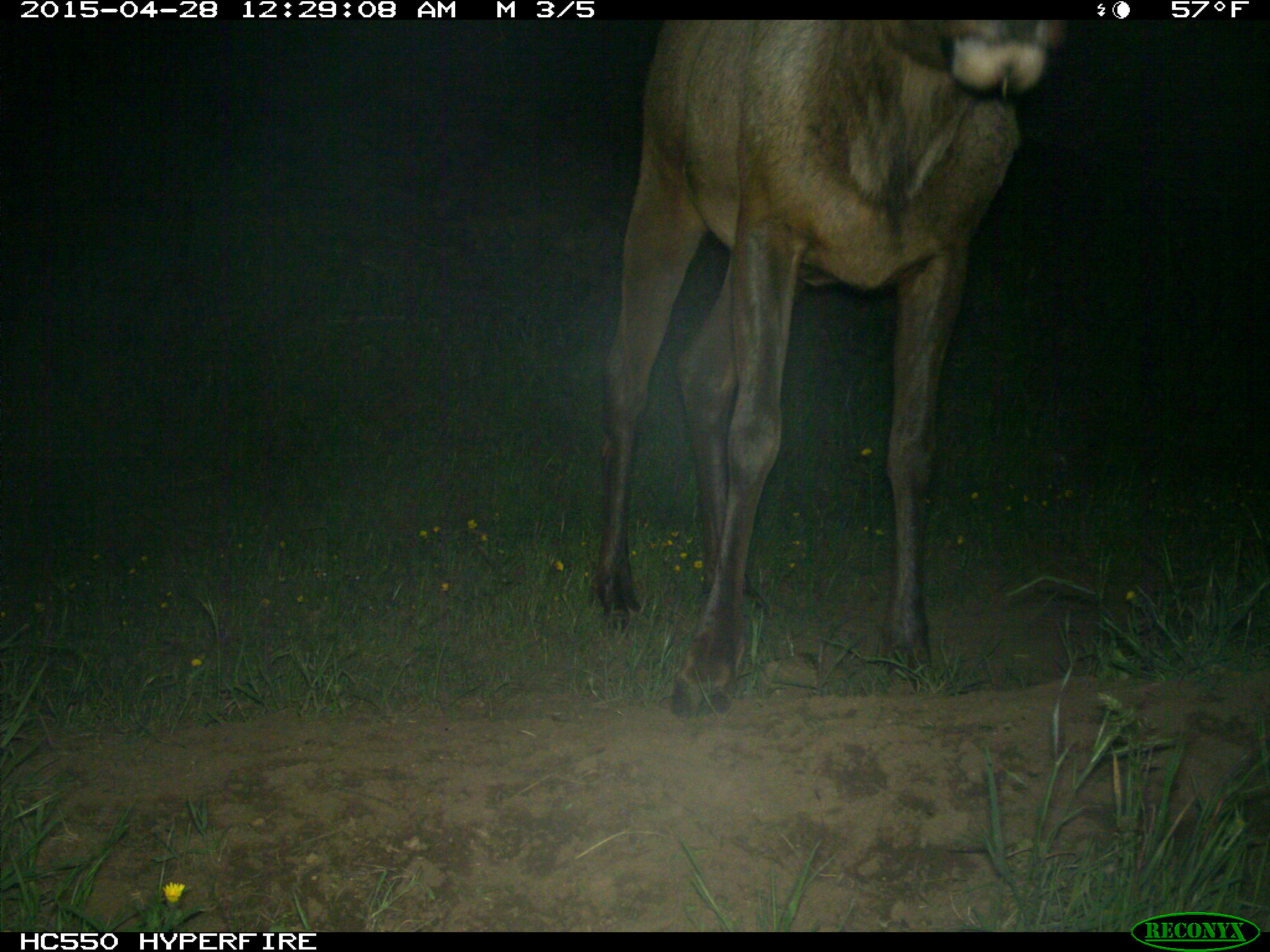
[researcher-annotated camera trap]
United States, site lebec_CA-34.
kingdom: Animalia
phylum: Chordata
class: Mammalia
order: Artiodactyla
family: Cervidae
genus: Cervus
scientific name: Cervus canadensis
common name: elk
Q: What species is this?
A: Cervus canadensis (elk).